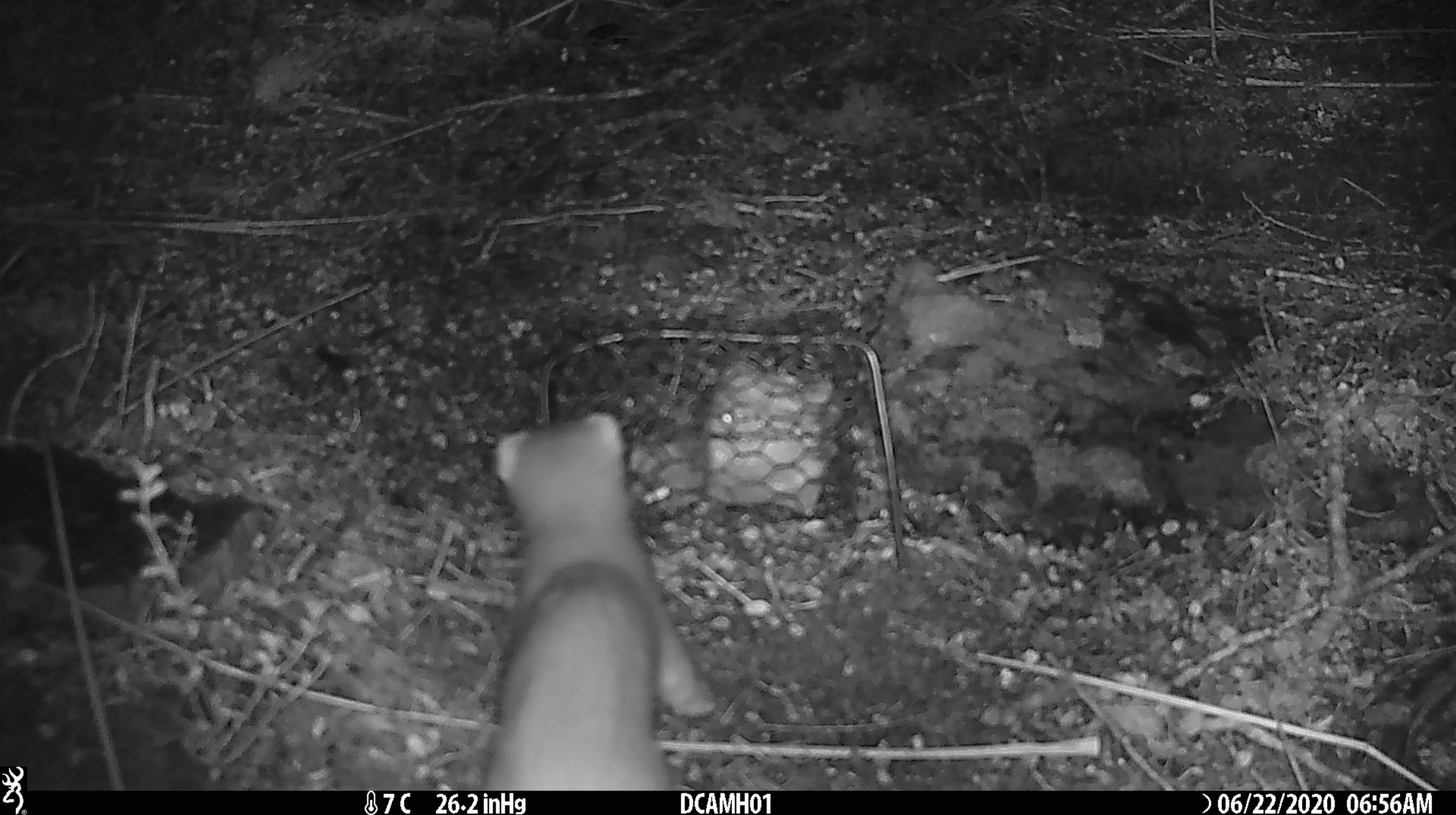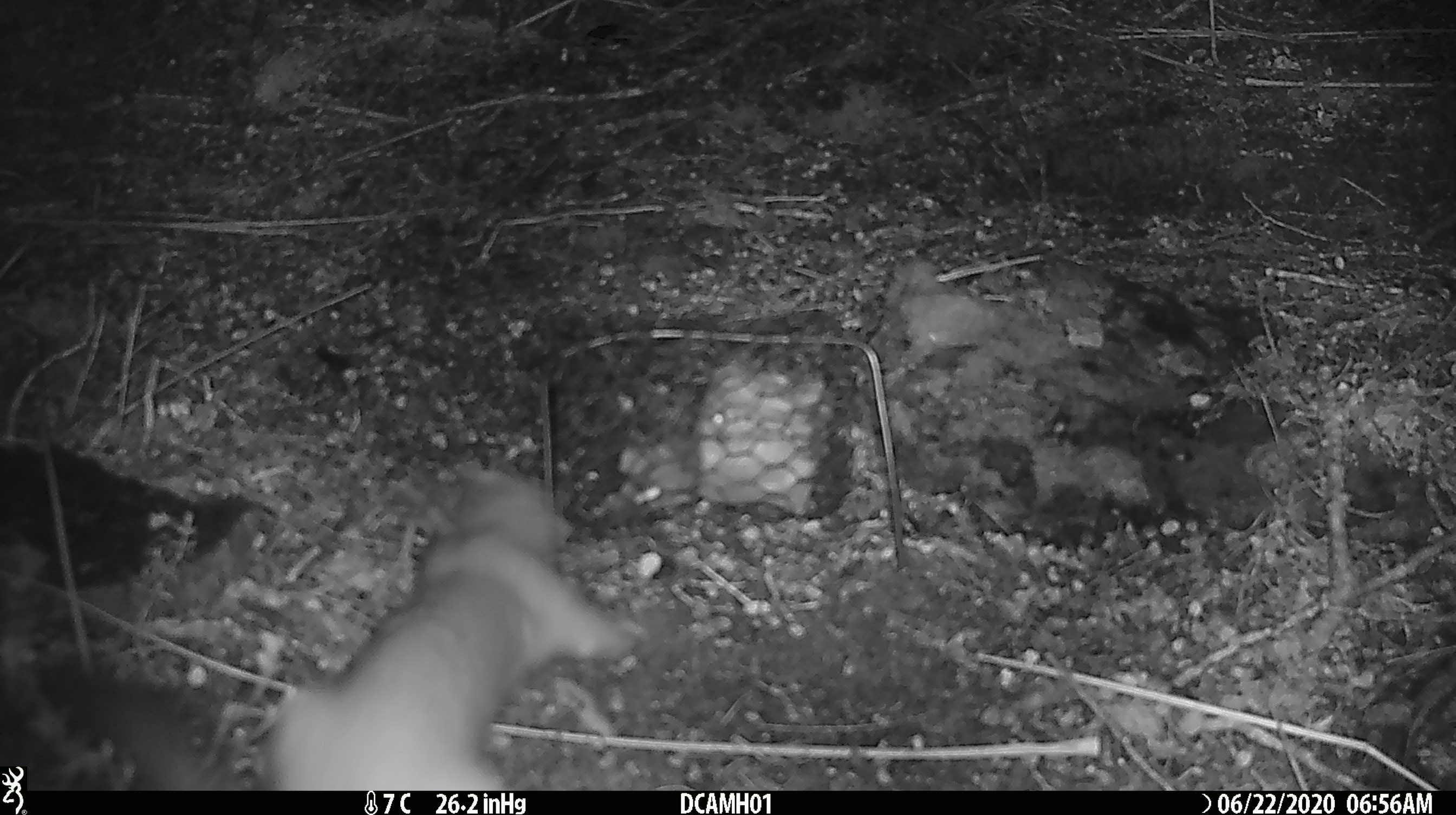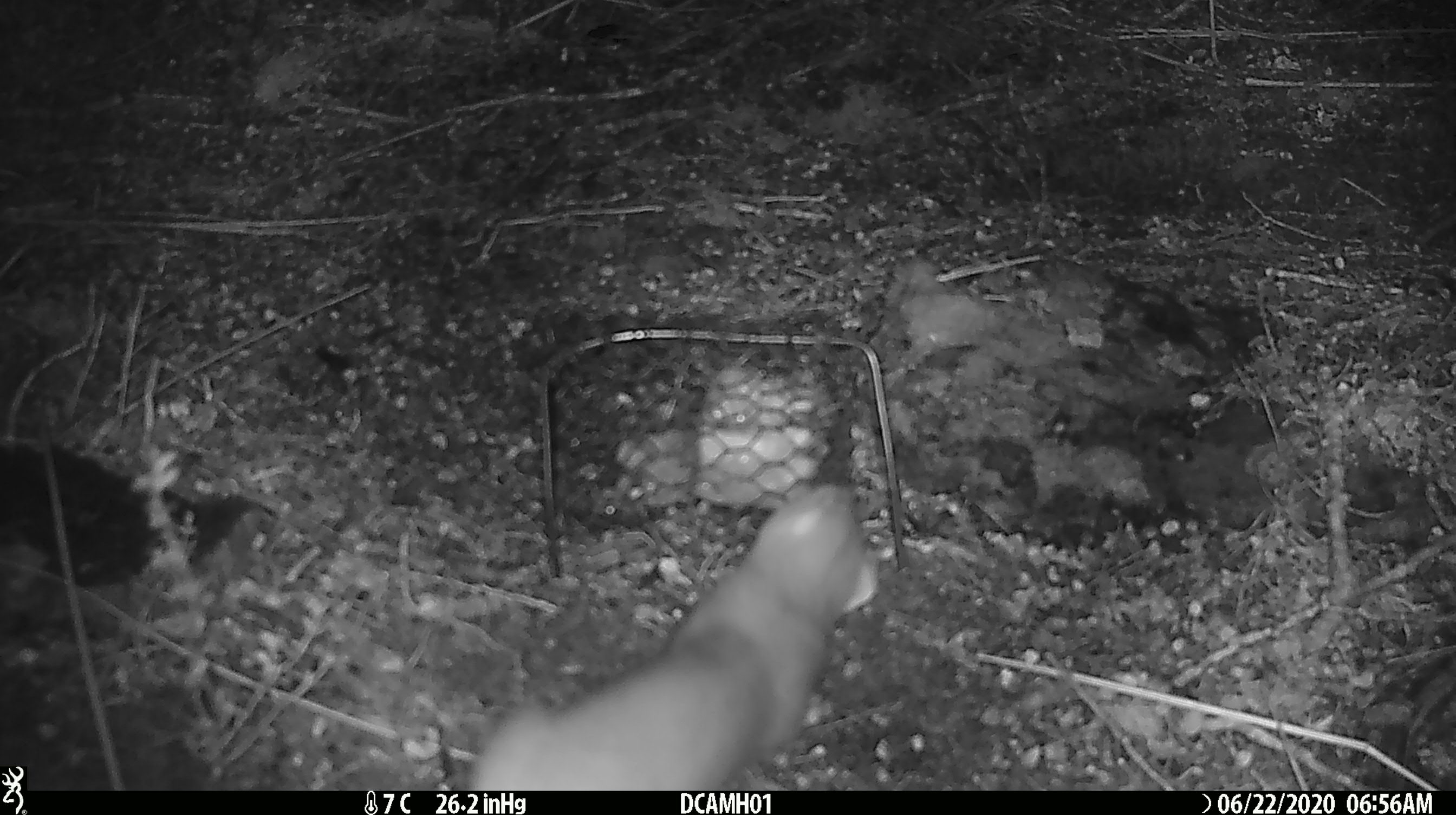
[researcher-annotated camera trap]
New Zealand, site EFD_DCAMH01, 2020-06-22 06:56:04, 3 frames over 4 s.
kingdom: Animalia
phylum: Chordata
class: Mammalia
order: Carnivora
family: Mustelidae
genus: Mustela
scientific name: Mustela erminea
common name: stoat